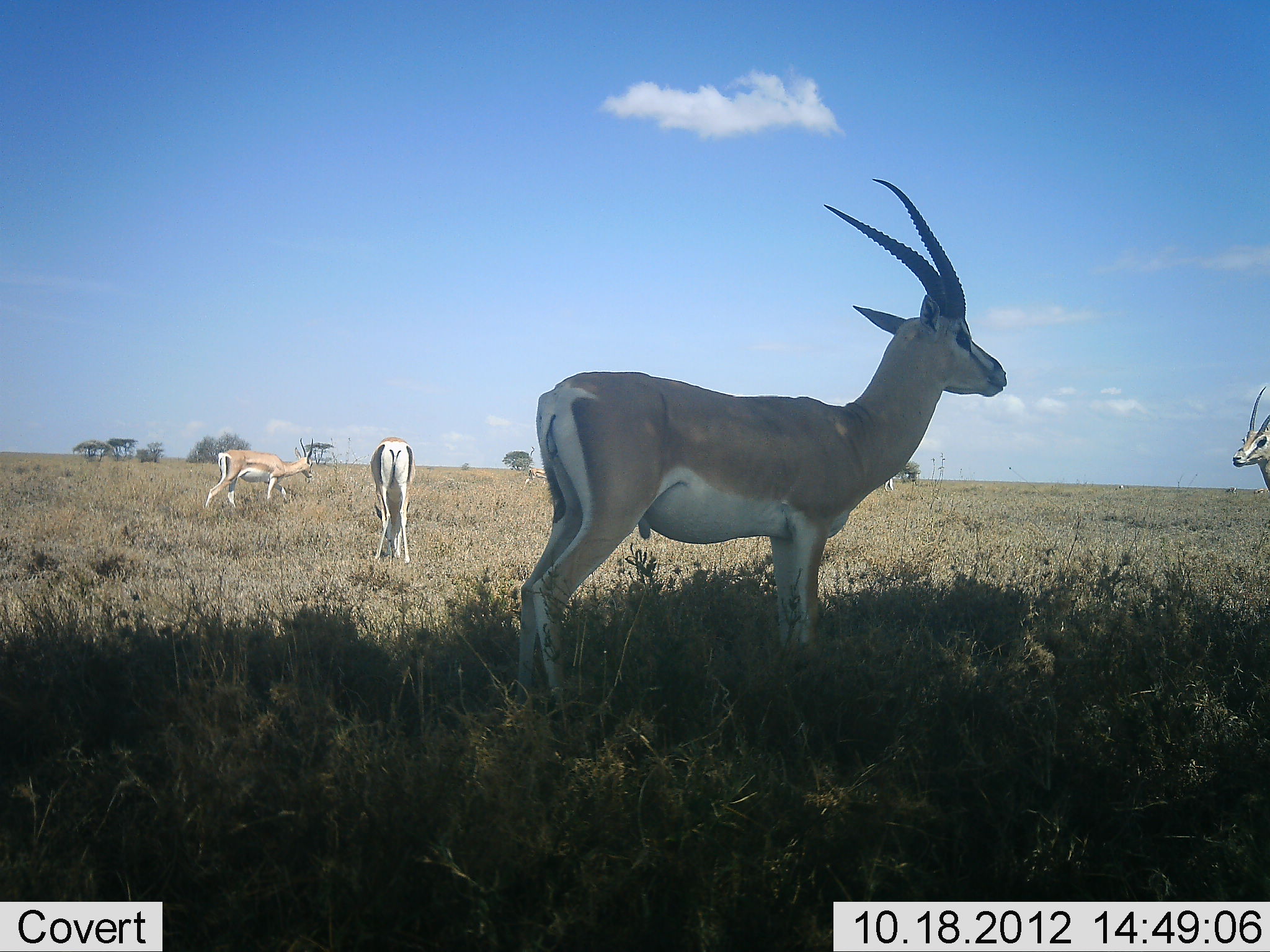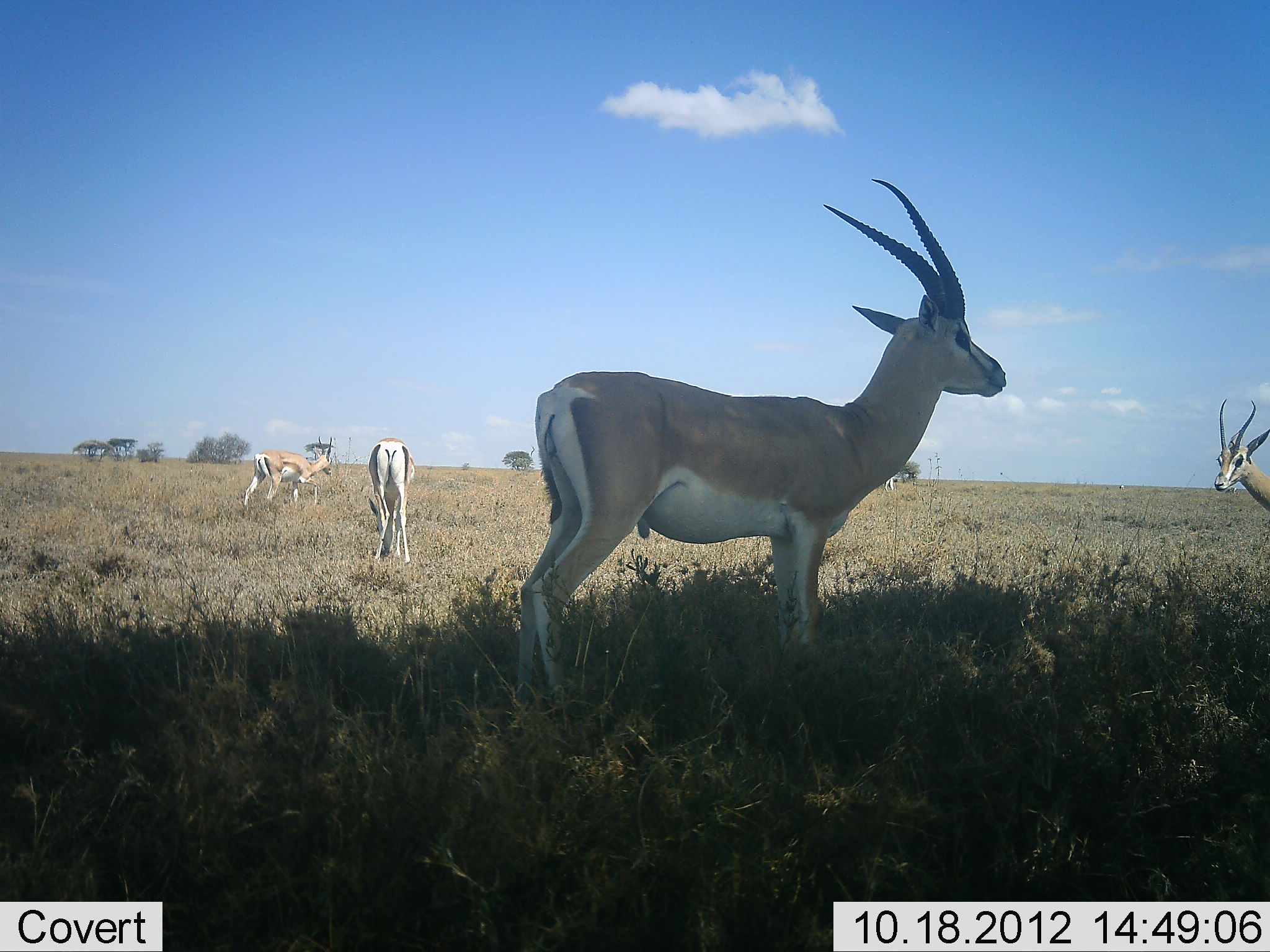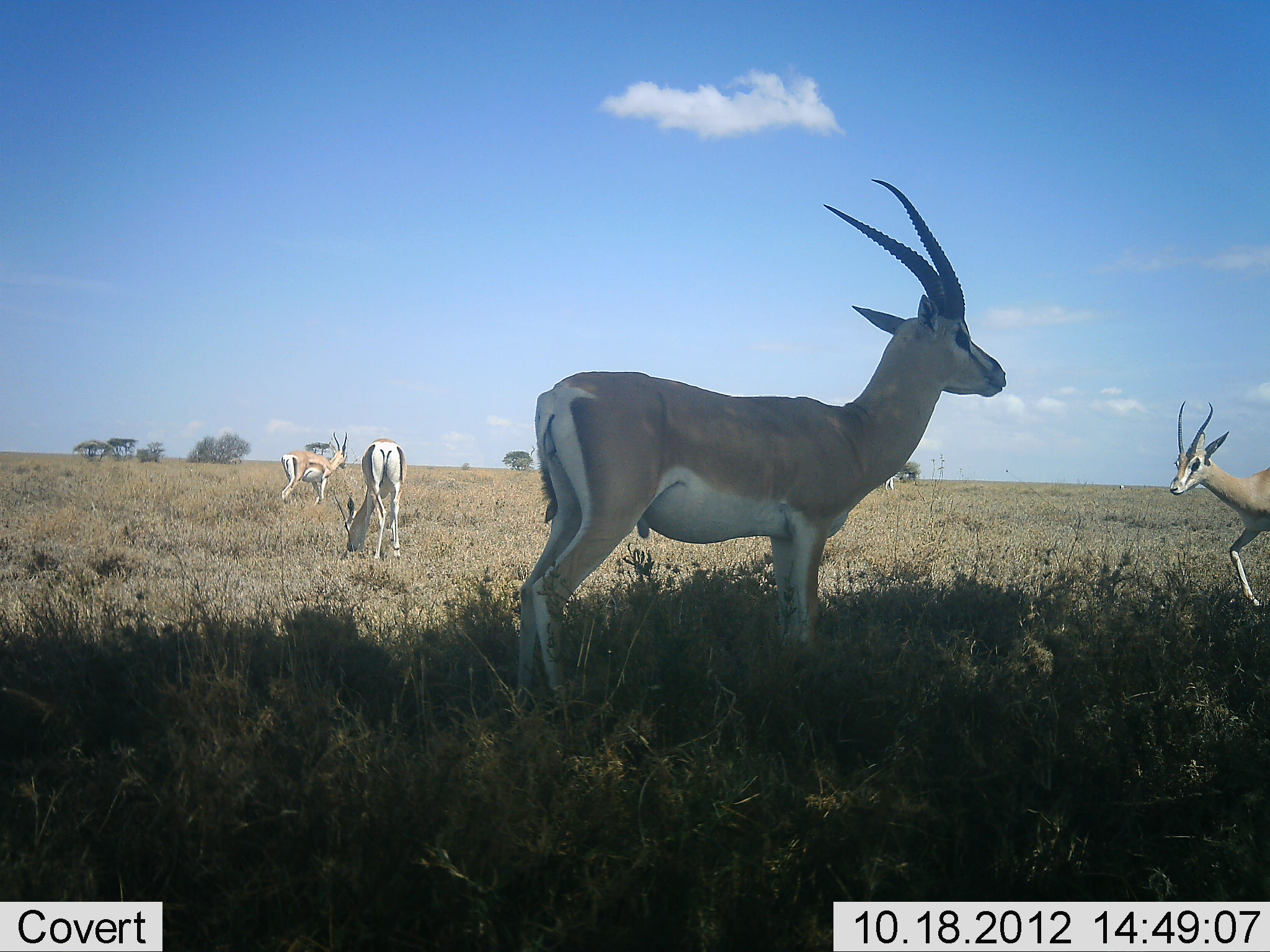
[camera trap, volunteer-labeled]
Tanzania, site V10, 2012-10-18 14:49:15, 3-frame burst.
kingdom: Animalia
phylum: Chordata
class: Mammalia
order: Artiodactyla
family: Bovidae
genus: Nanger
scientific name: Nanger granti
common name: grant's gazelle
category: gazellegrants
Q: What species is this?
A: Gazellegrants (grant's gazelle) (Nanger granti).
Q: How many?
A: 4.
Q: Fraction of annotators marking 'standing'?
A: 80%.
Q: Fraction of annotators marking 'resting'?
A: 0%.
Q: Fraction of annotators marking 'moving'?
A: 70%.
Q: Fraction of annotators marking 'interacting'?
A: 10%.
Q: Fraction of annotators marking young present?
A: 0%.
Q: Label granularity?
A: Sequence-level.